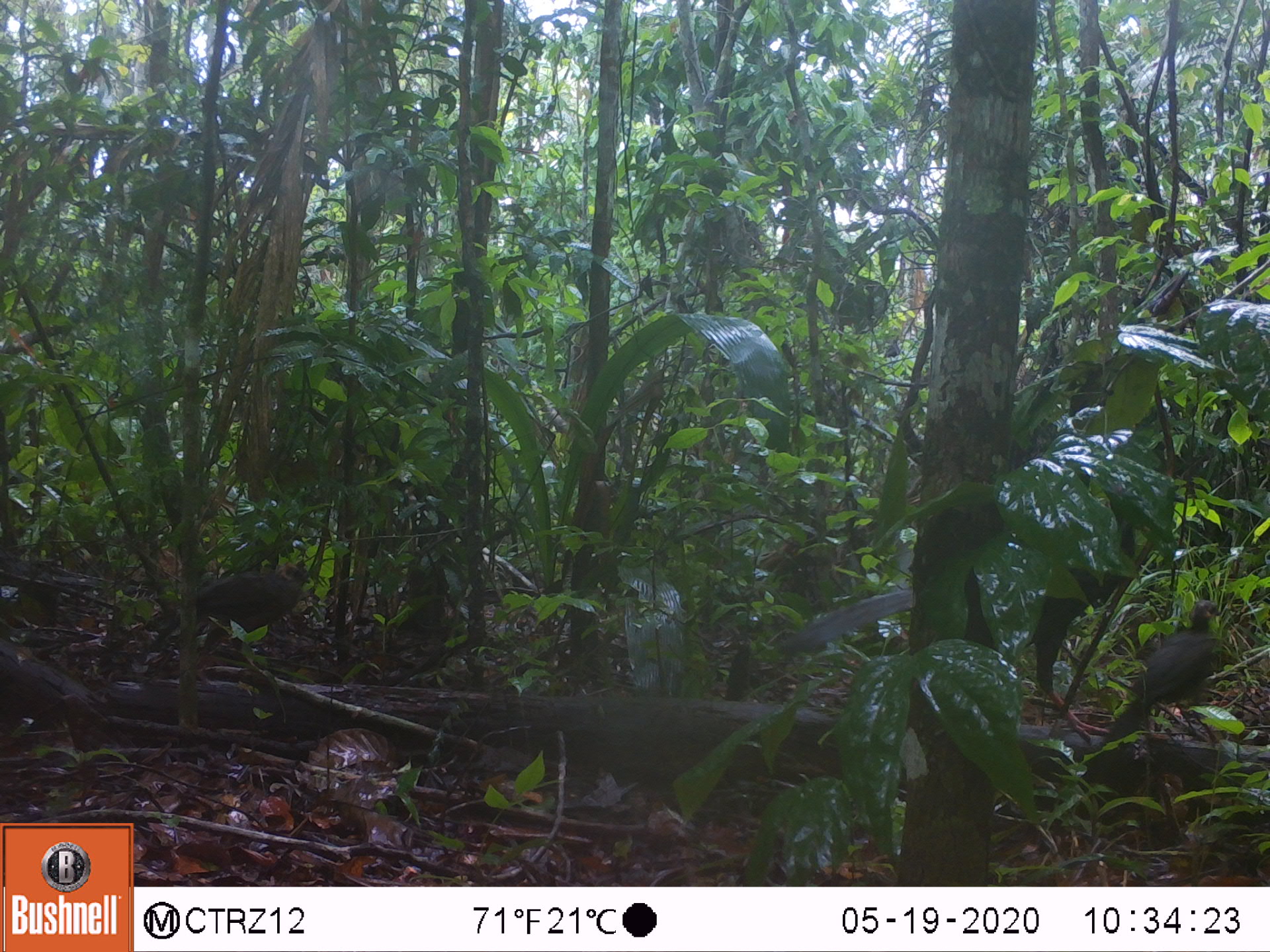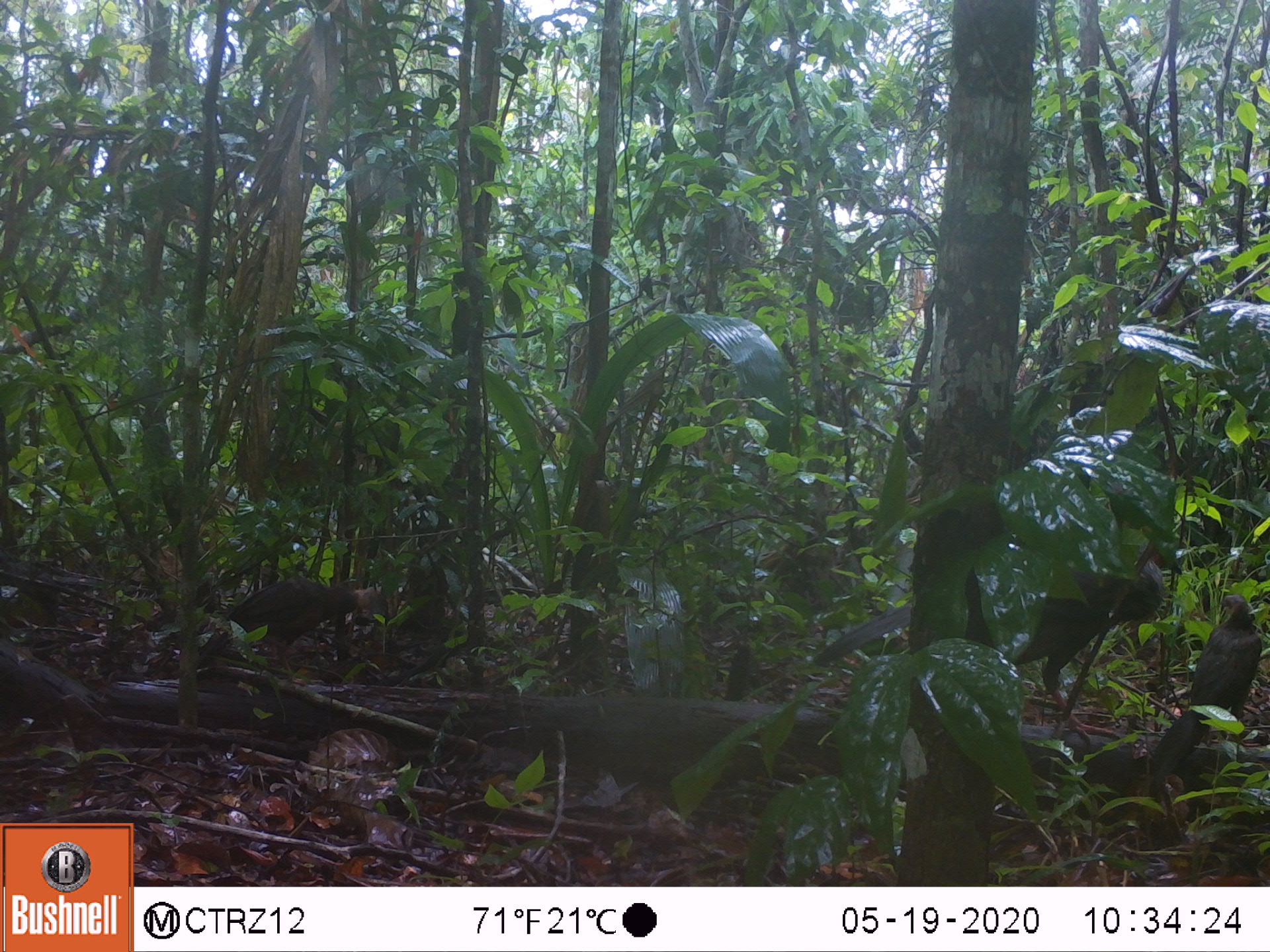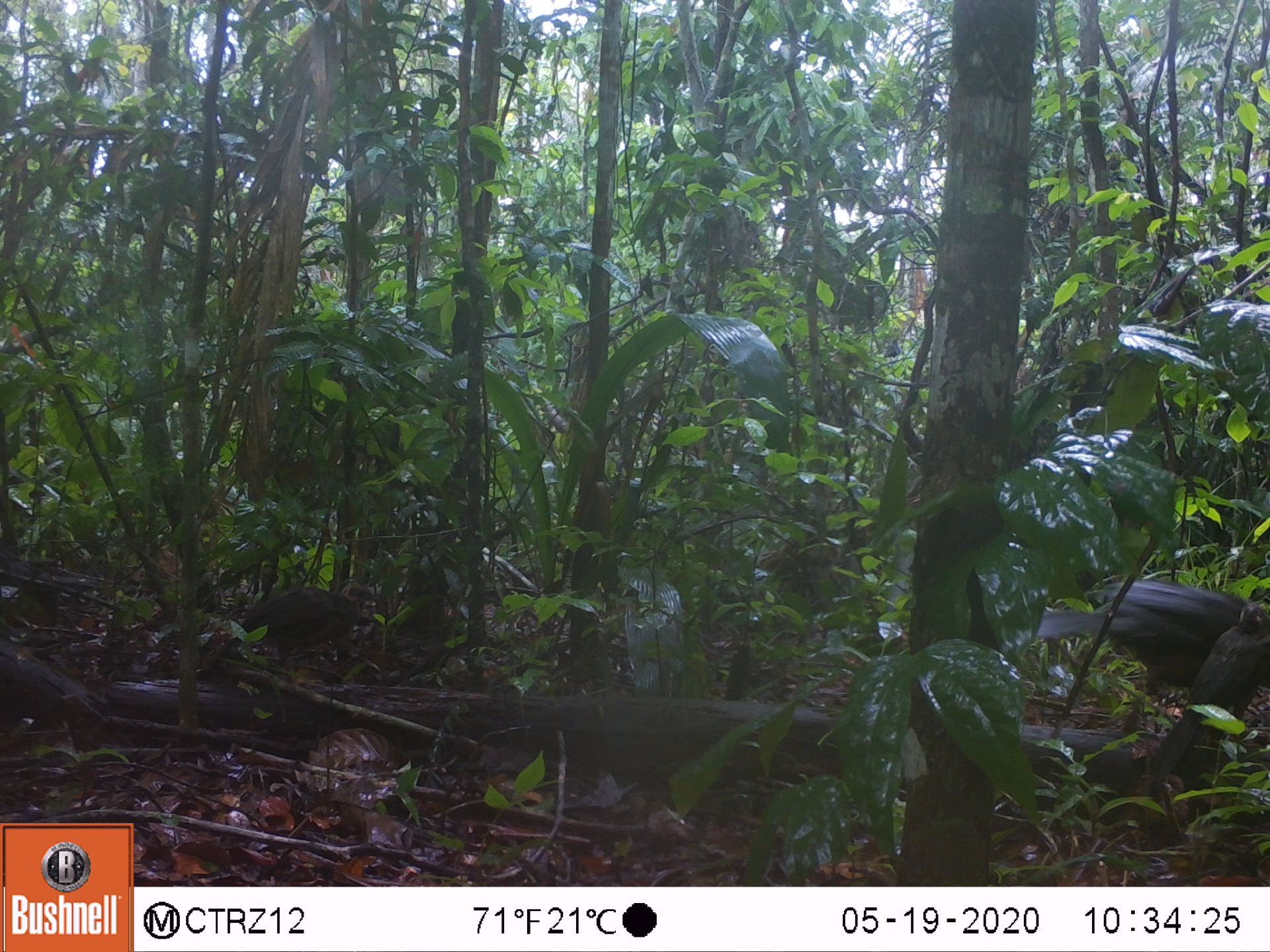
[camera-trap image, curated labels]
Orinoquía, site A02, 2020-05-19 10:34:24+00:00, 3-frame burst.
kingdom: Animalia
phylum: Chordata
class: Aves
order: Galliformes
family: Cracidae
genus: Penelope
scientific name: Penelope jacquacu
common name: spix's guan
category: spixs guan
Spixs guan (spix's guan) (Penelope jacquacu).